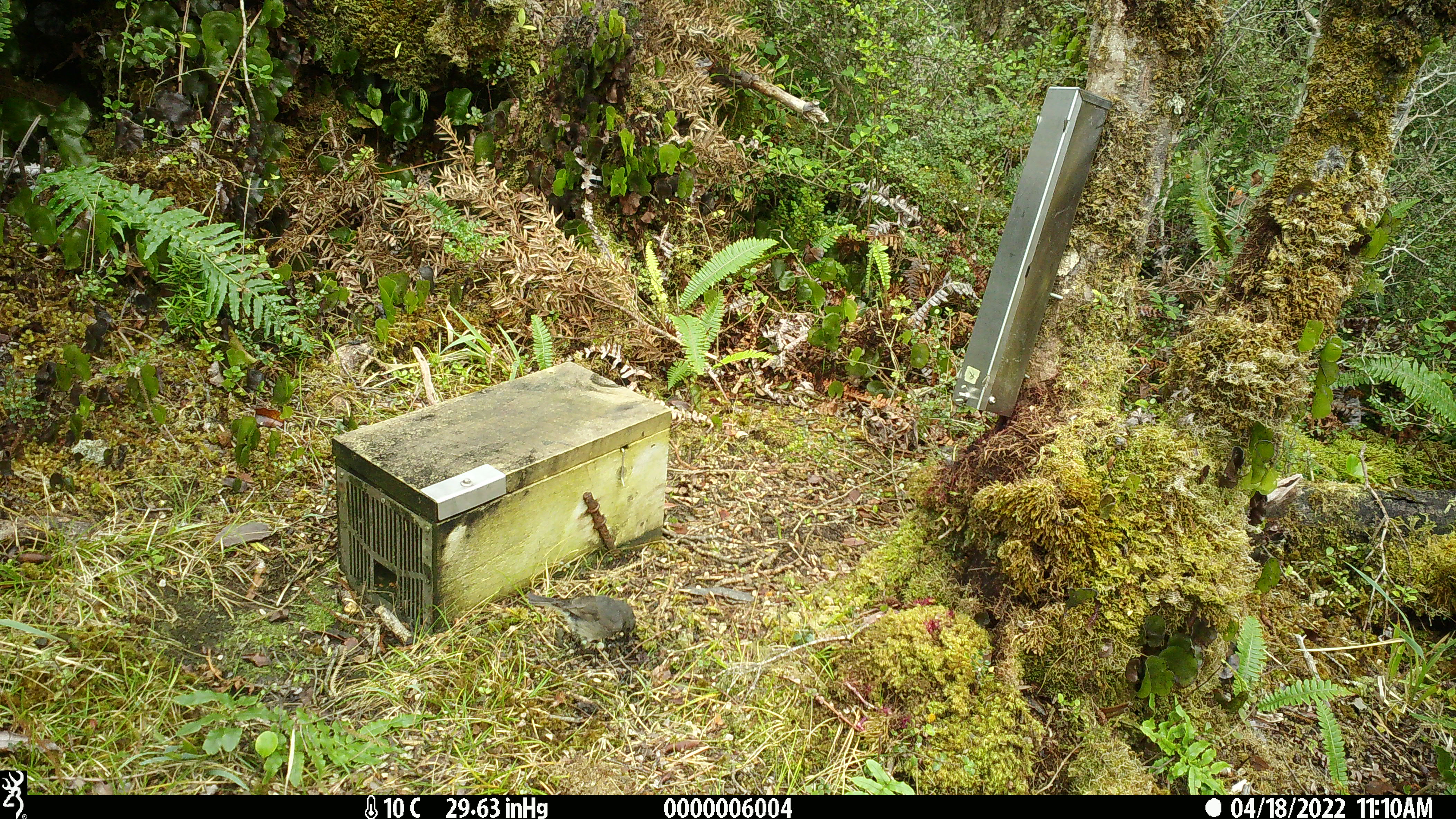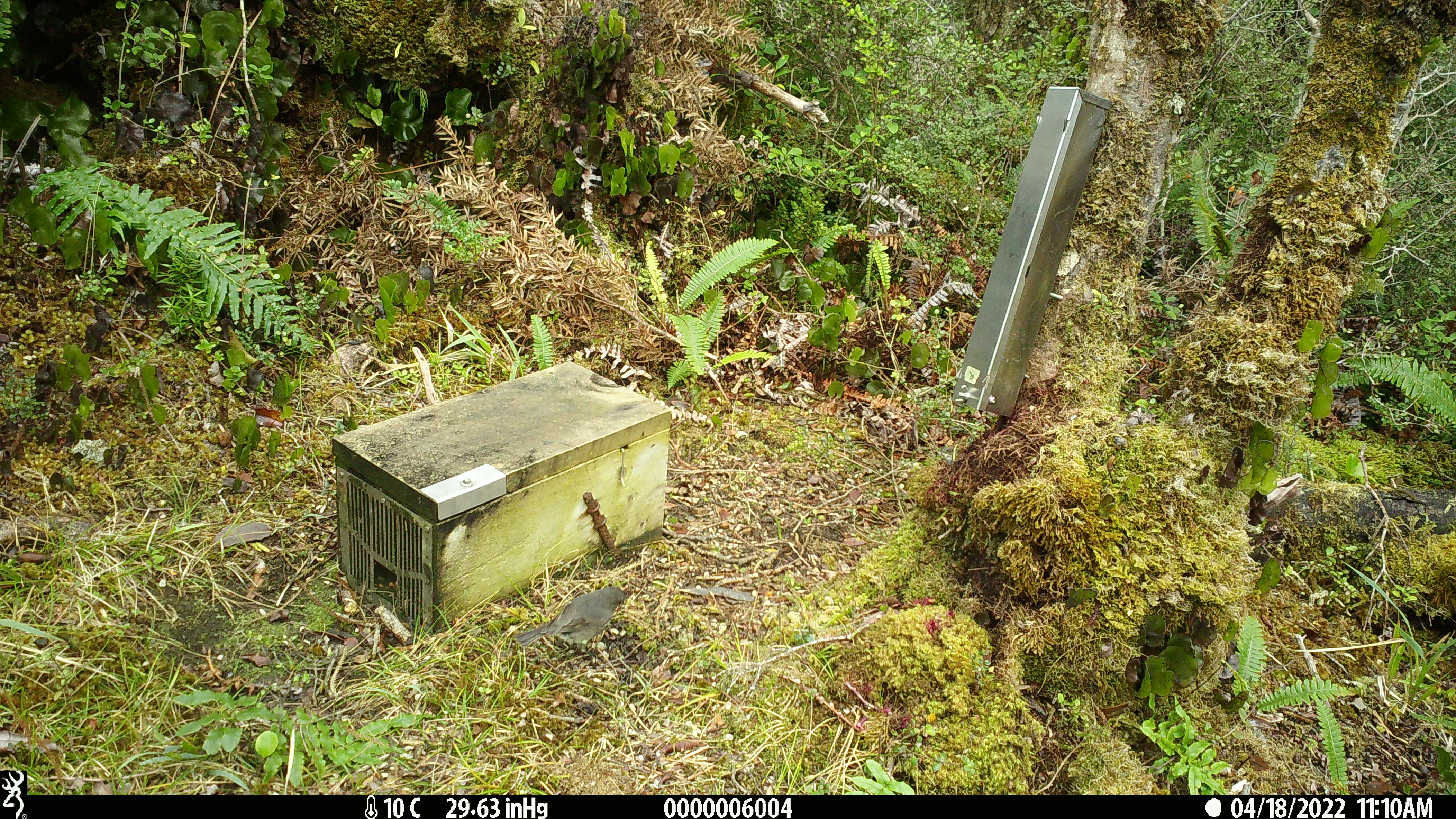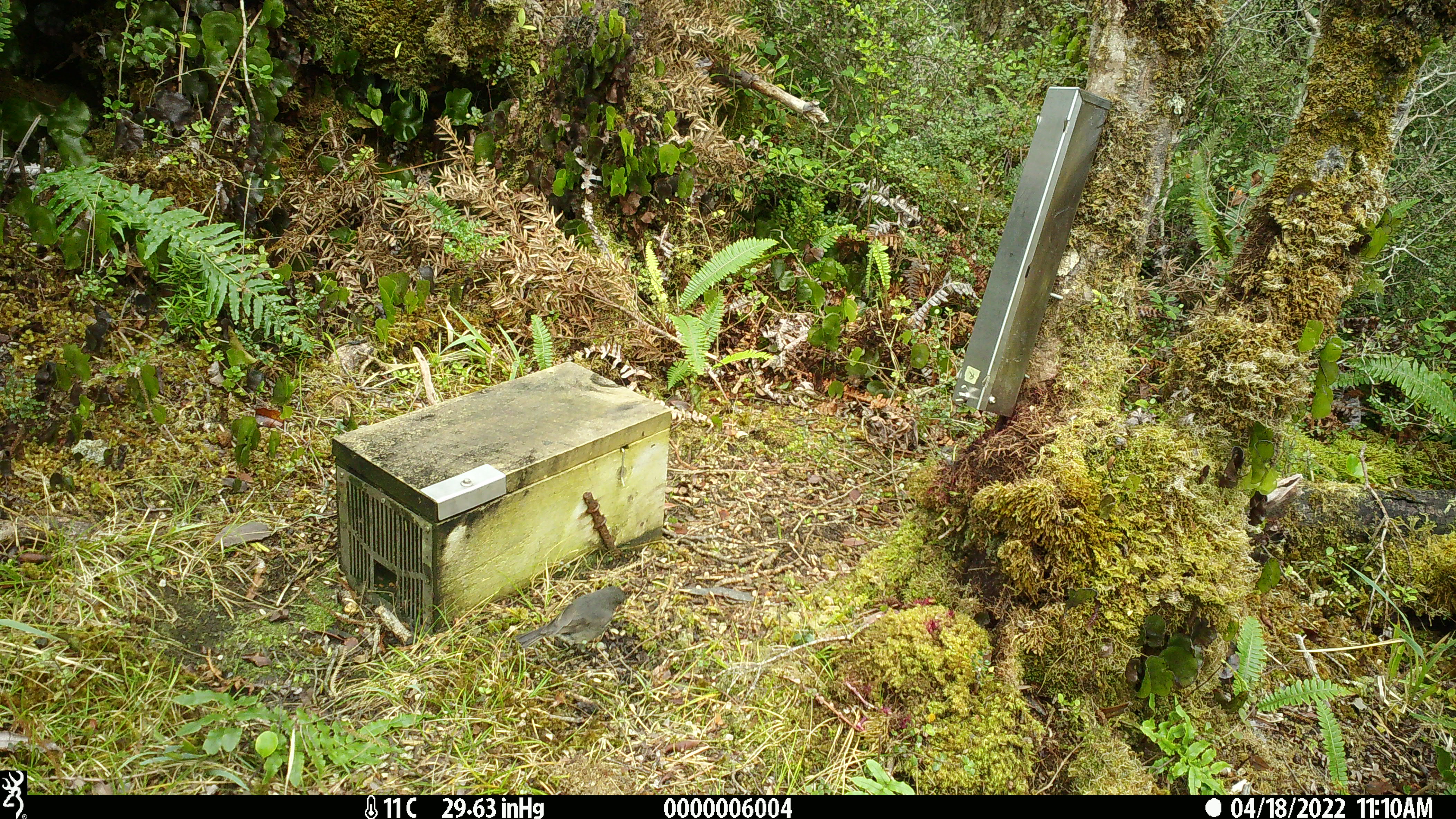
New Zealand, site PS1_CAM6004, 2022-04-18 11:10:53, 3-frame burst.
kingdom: Animalia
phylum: Chordata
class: Aves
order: Passeriformes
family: Petroicidae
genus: Petroica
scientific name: Petroica australis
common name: new zealand robin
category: robin